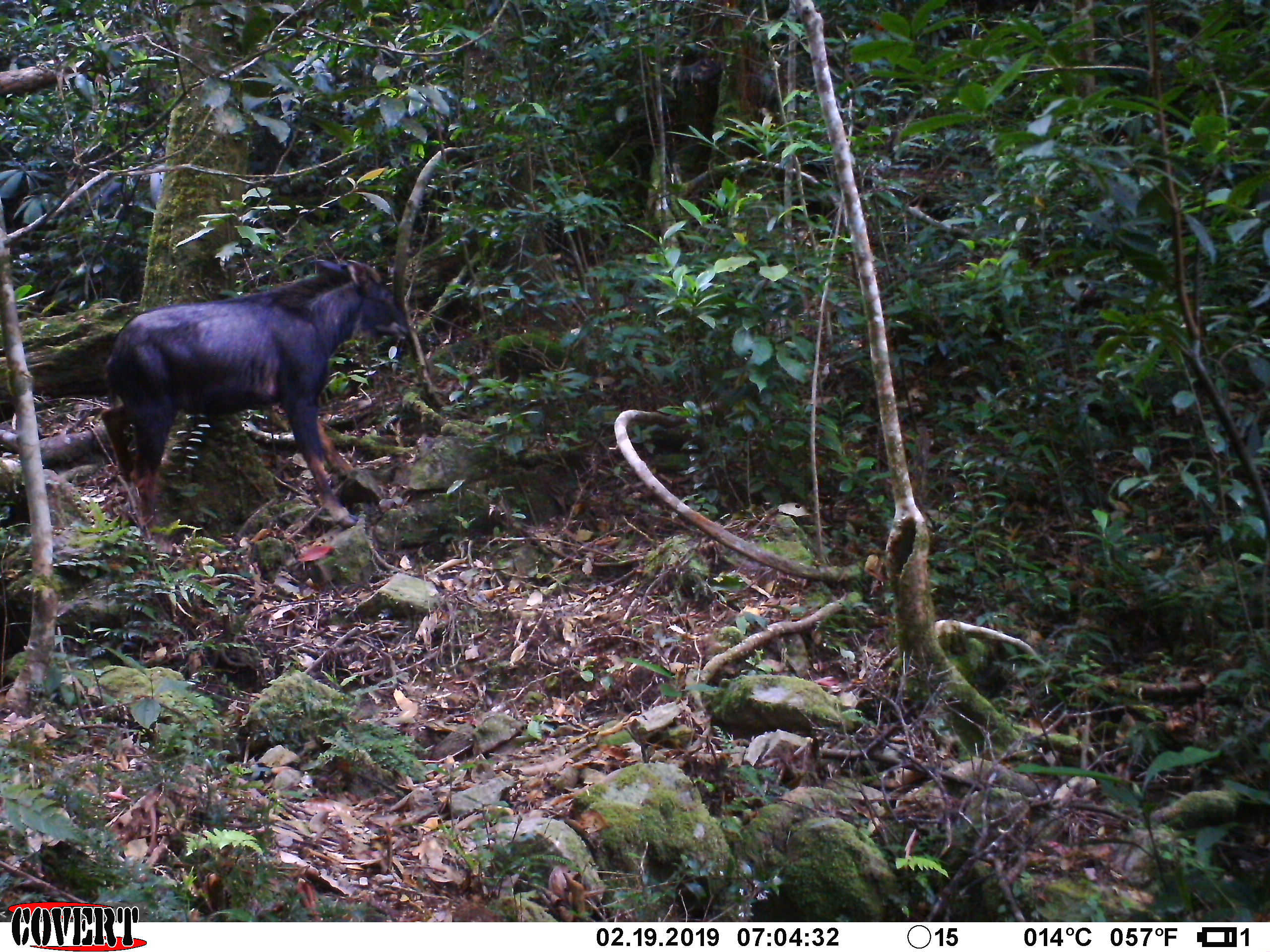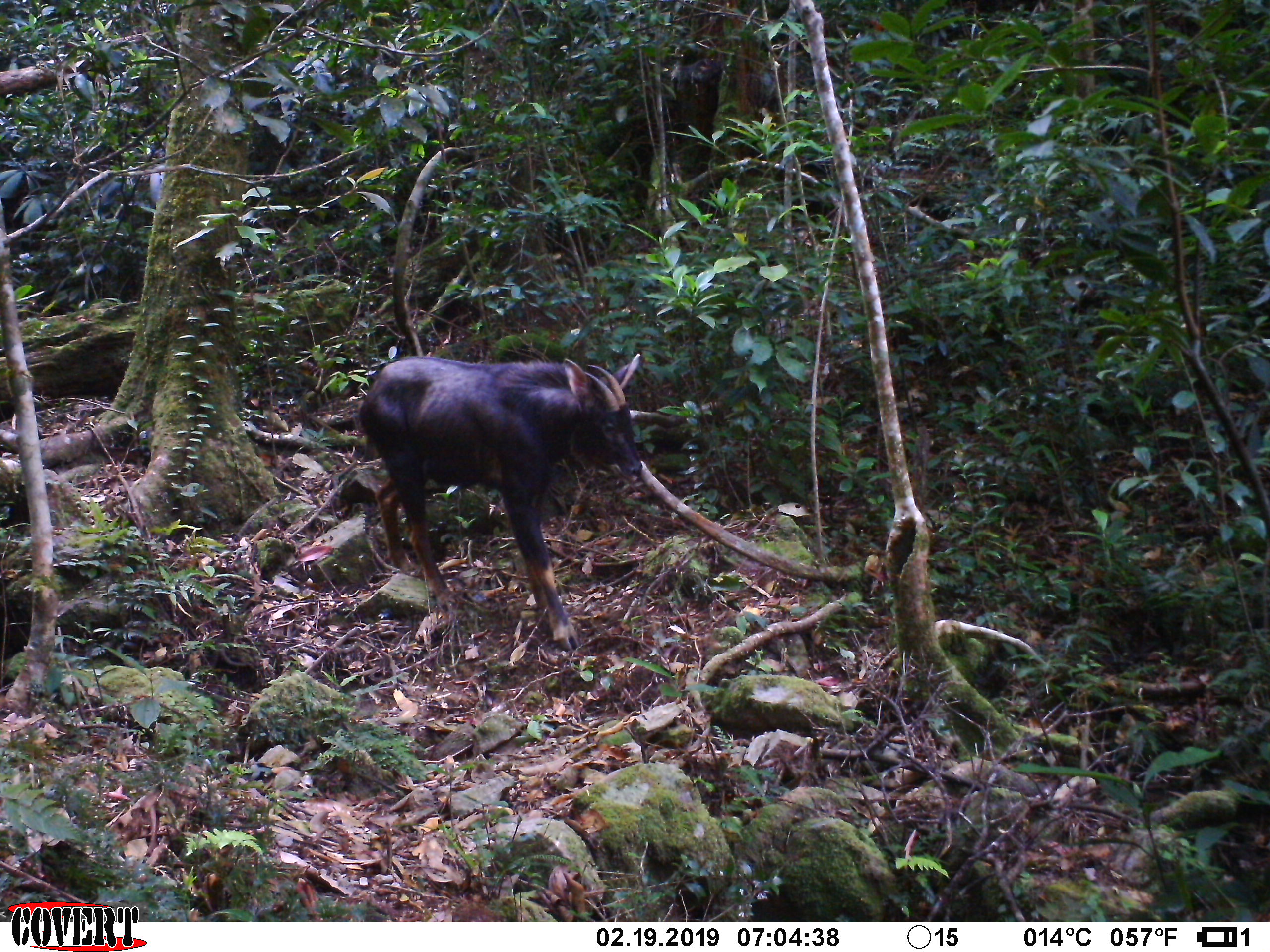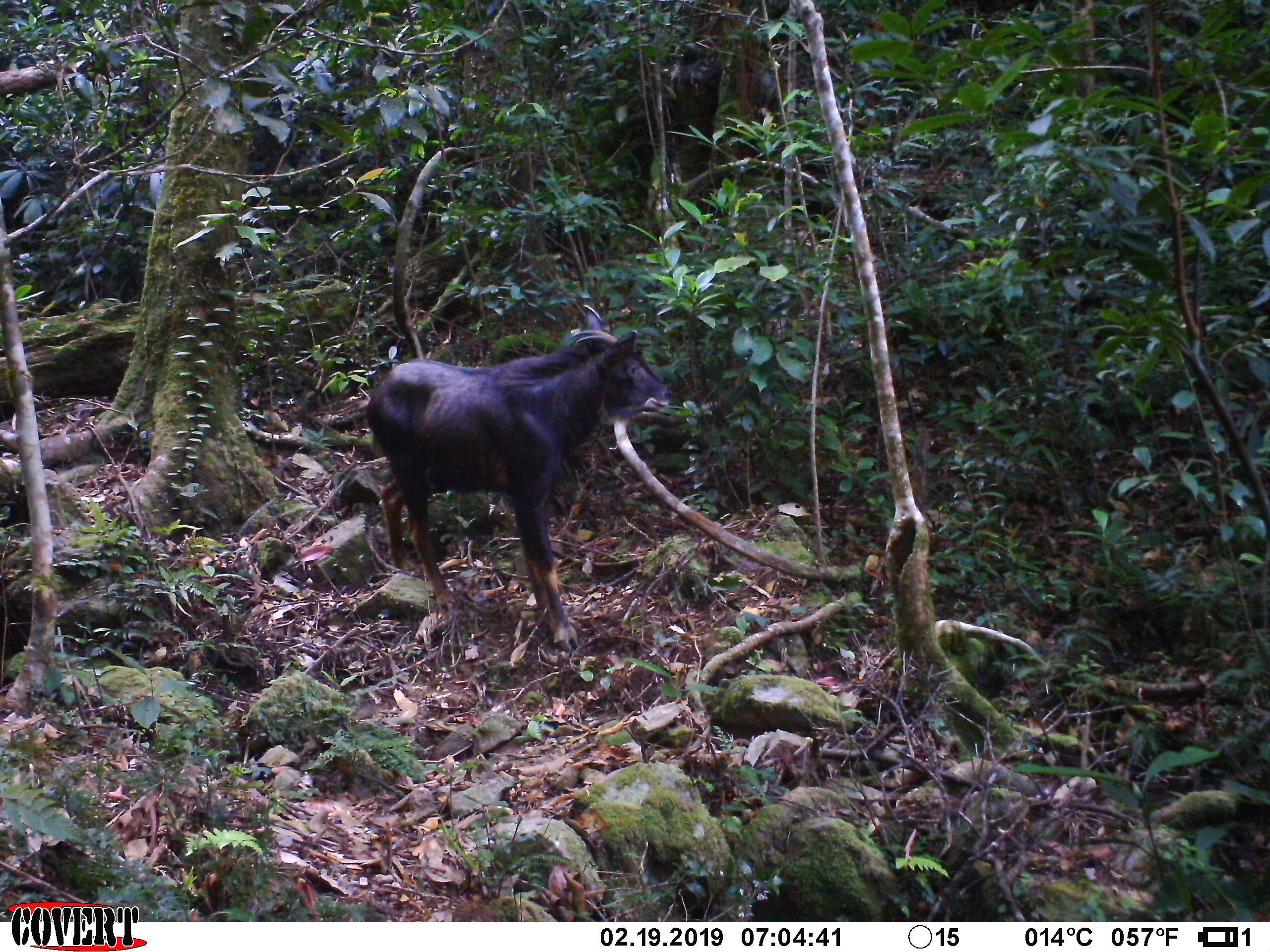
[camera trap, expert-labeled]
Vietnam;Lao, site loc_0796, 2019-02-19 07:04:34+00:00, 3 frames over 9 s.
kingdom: Animalia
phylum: Chordata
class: Mammalia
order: Artiodactyla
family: Bovidae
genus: Capricornis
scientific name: Capricornis sumatraensis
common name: chinese serow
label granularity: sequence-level